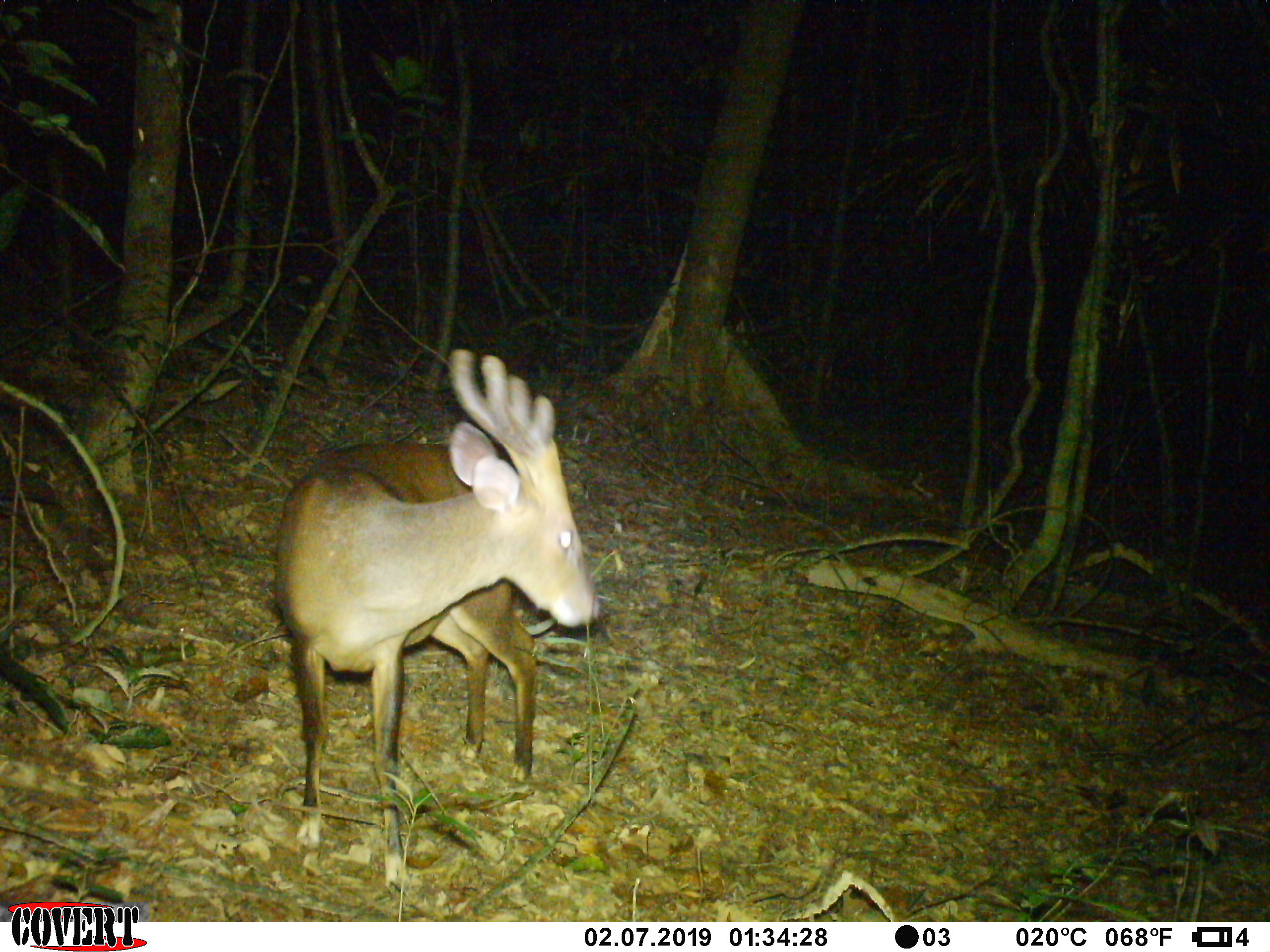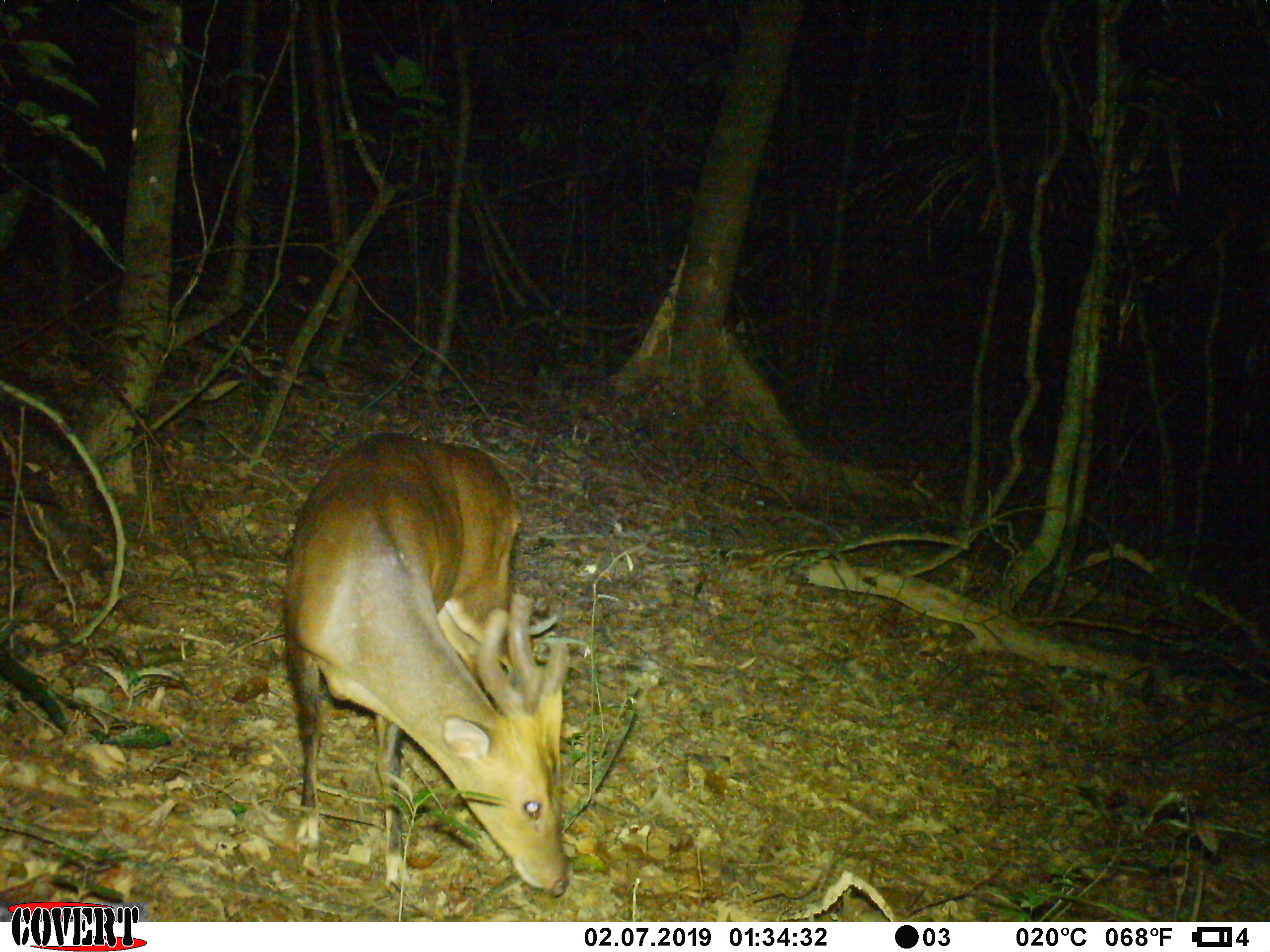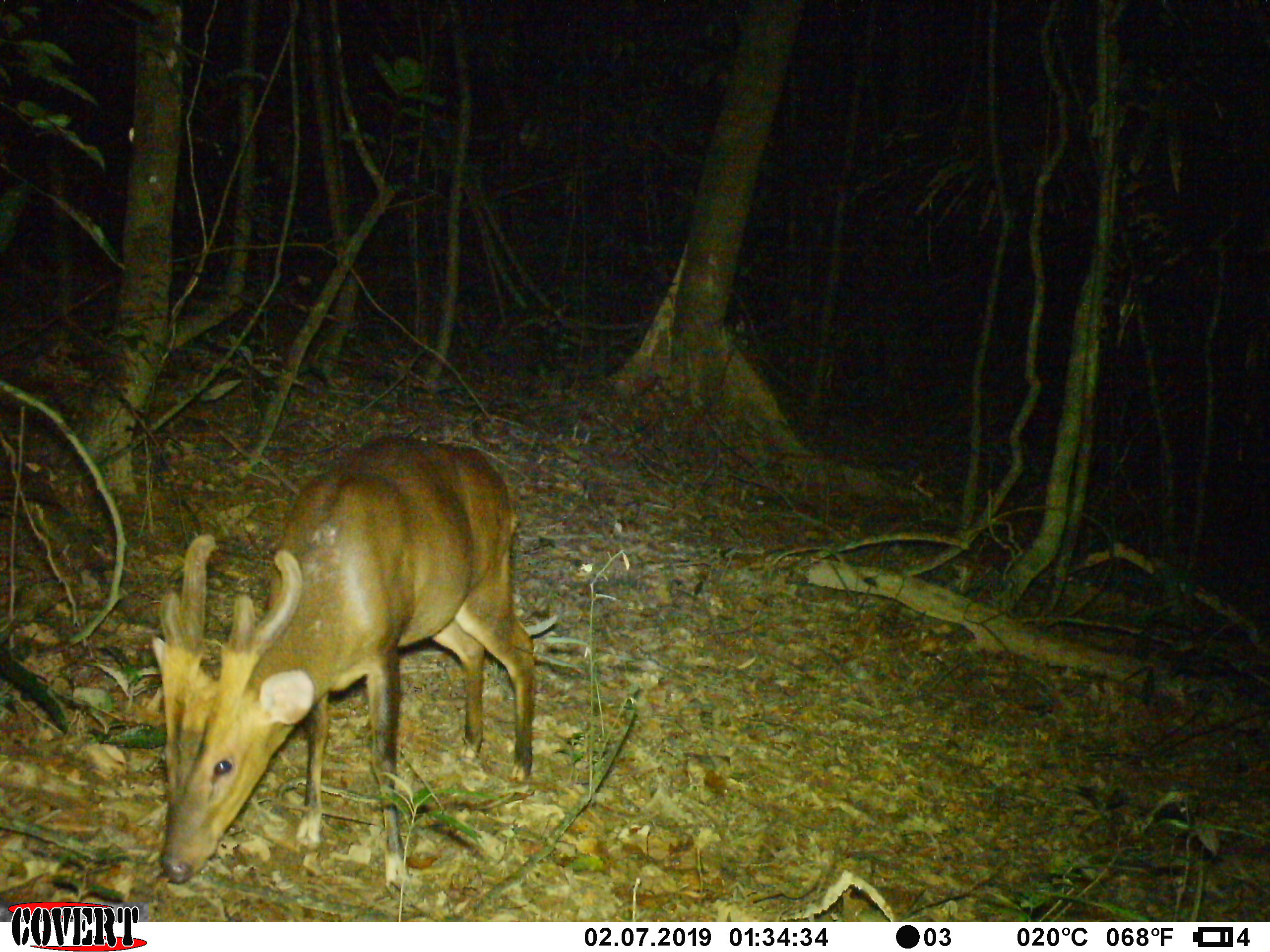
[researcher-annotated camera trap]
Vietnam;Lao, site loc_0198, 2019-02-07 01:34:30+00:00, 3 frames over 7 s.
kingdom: Animalia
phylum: Chordata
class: Mammalia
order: Artiodactyla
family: Cervidae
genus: Muntiacus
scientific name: Muntiacus vuquangensis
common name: large-antlered muntjac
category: large antlered muntjac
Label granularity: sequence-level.